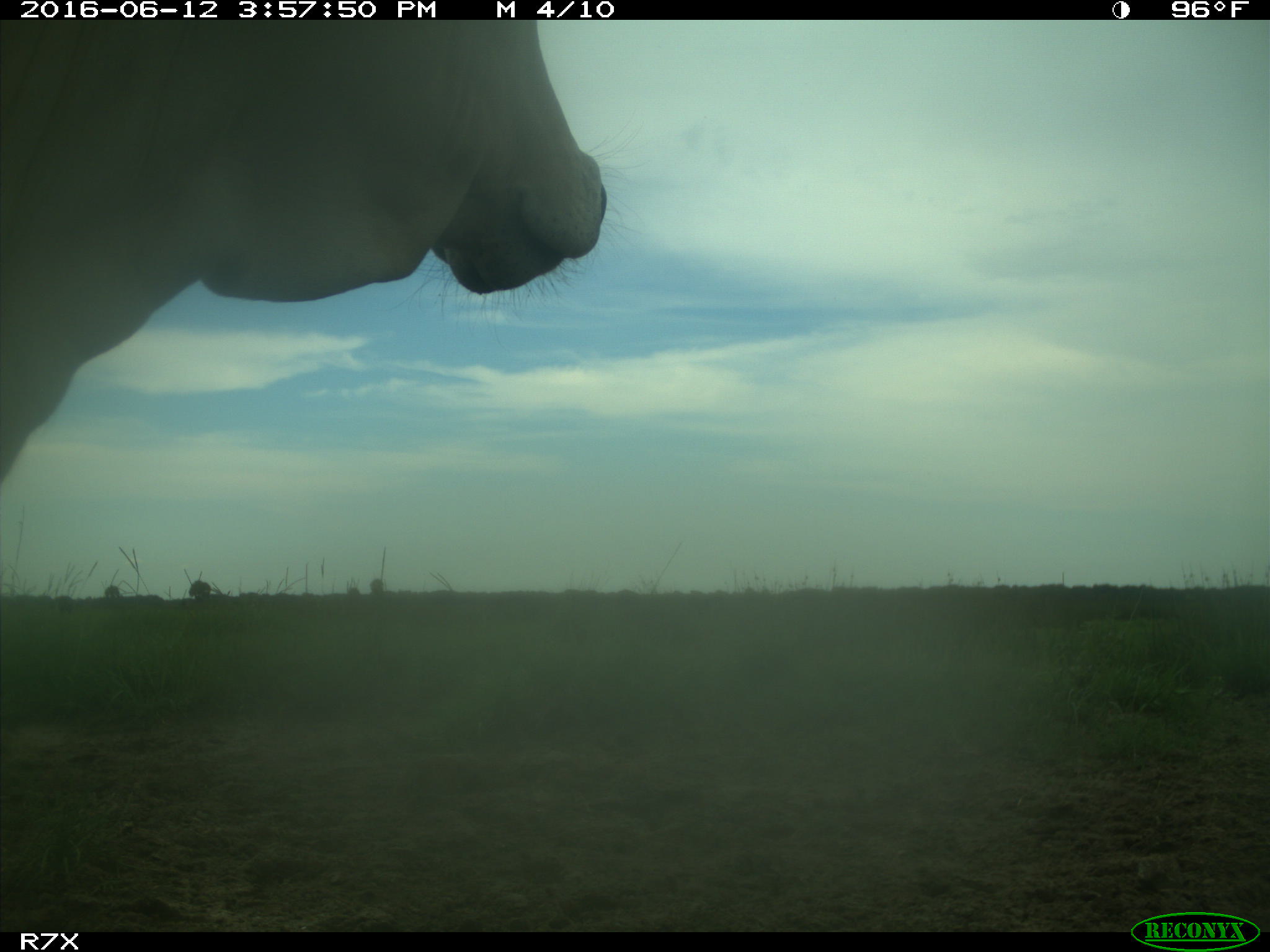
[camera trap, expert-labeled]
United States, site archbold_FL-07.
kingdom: Animalia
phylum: Chordata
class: Mammalia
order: Artiodactyla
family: Bovidae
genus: Bos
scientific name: Bos taurus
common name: domestic cow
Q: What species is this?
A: Bos taurus (domestic cow).